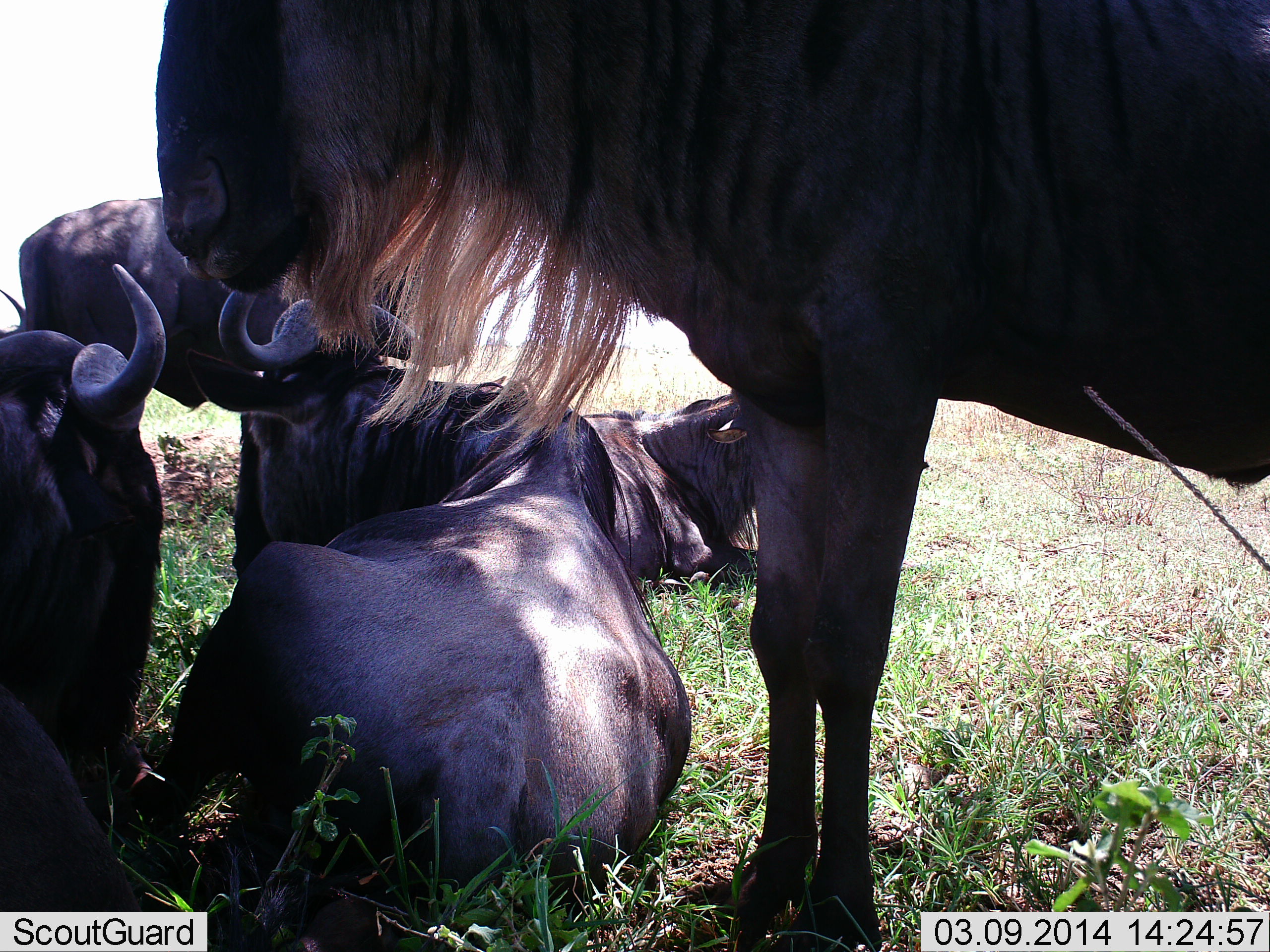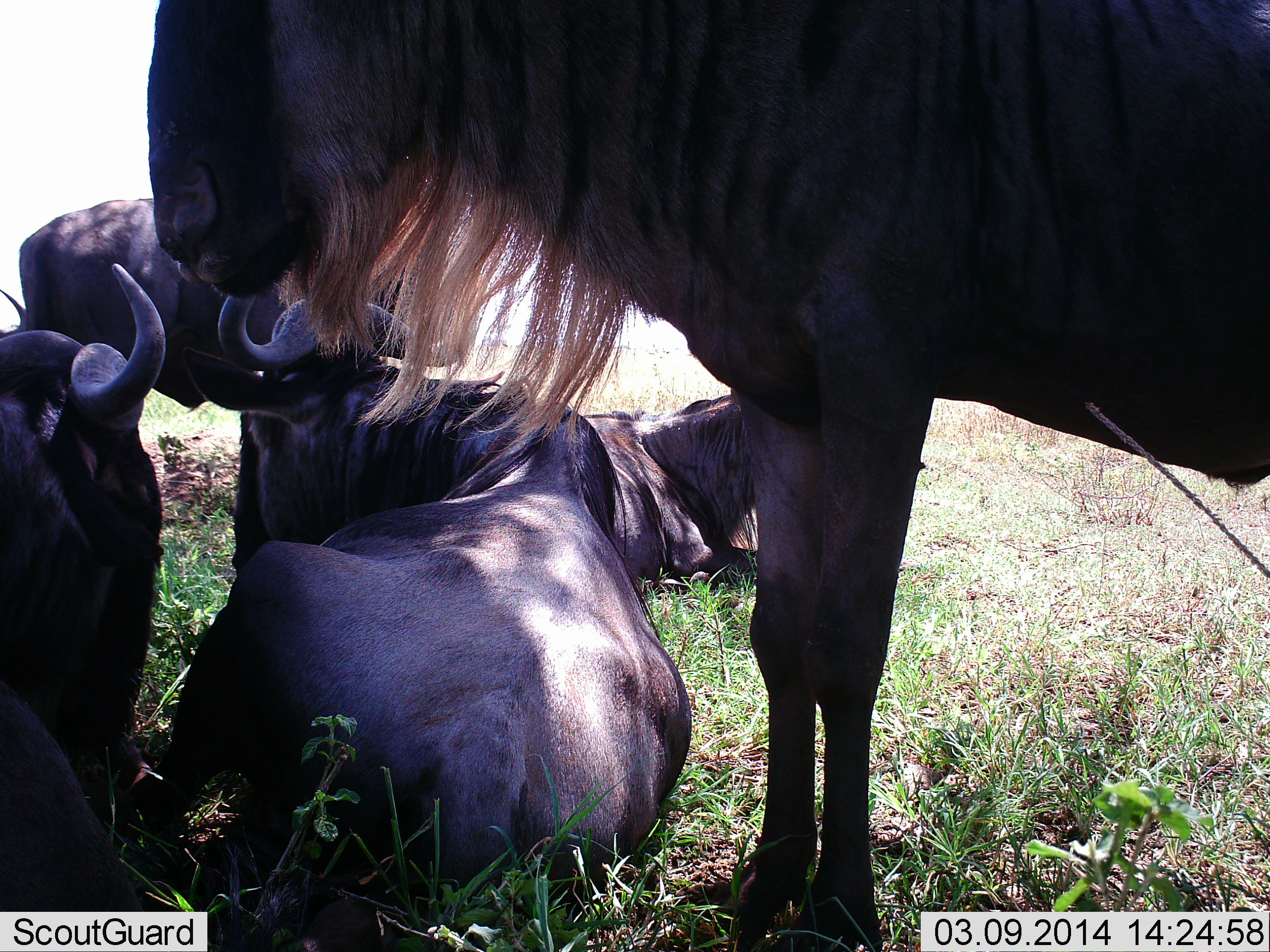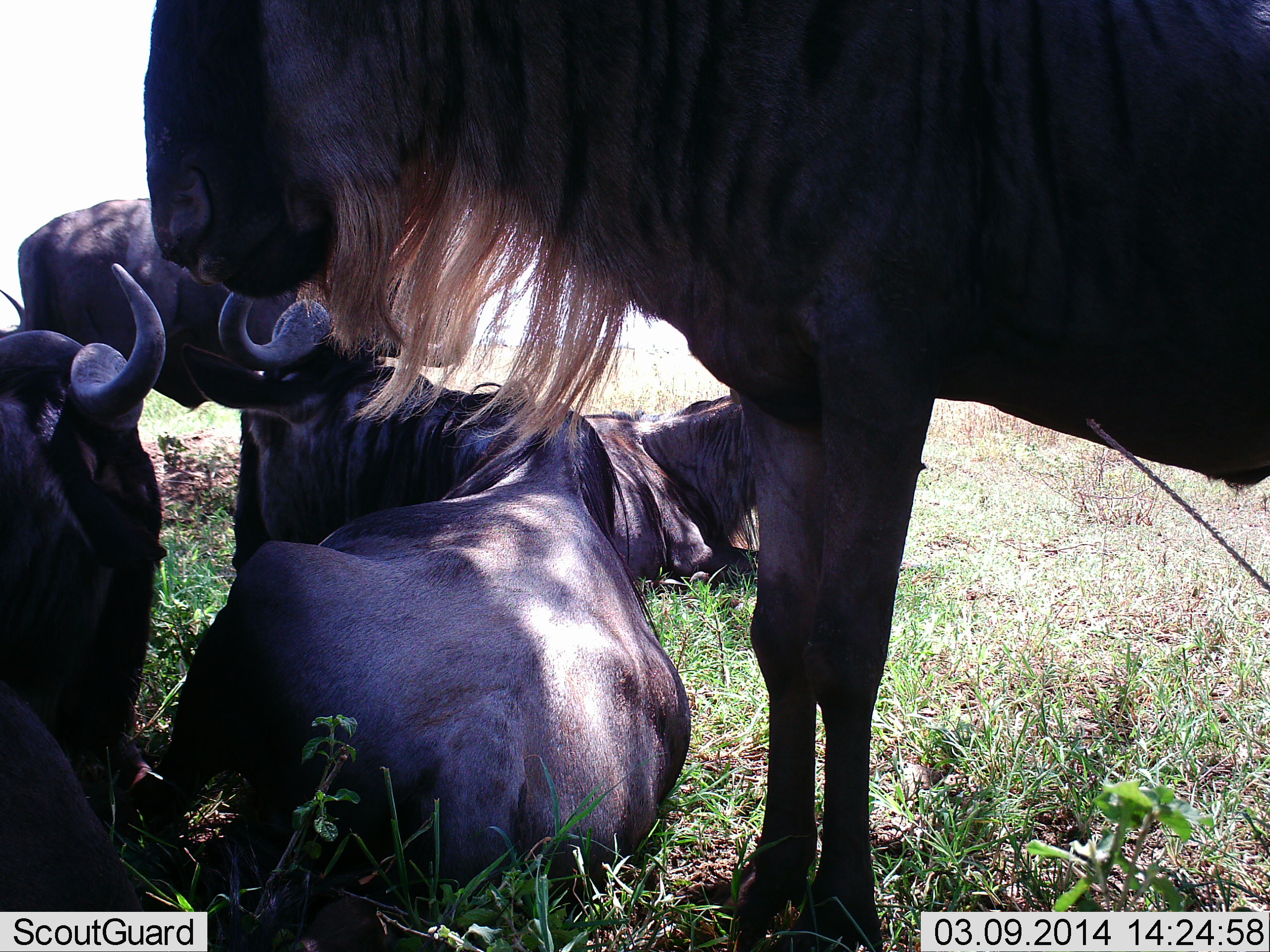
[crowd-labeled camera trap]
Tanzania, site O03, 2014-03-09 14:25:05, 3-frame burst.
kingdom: Animalia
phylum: Chordata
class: Mammalia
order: Artiodactyla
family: Bovidae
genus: Connochaetes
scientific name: Connochaetes taurinus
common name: blue wildebeest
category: wildebeest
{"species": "wildebeest (blue wildebeest) (Connochaetes taurinus)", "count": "5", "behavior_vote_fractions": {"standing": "80%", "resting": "100%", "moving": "0%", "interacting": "0%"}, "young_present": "0%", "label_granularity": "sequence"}